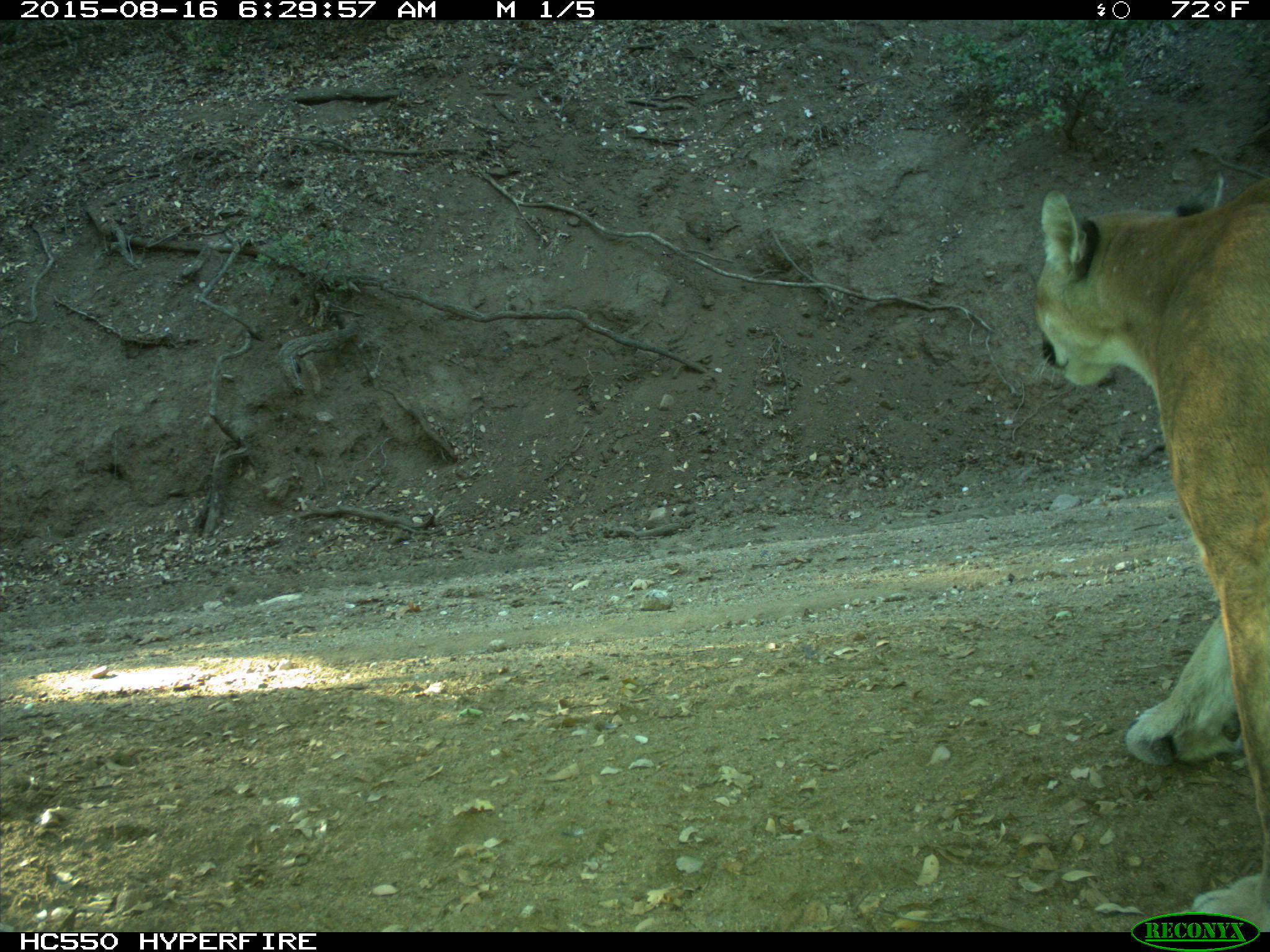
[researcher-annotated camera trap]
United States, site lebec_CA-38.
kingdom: Animalia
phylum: Chordata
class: Mammalia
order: Carnivora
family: Felidae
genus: Puma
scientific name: Puma concolor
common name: mountain lion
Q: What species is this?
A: Puma concolor (mountain lion).